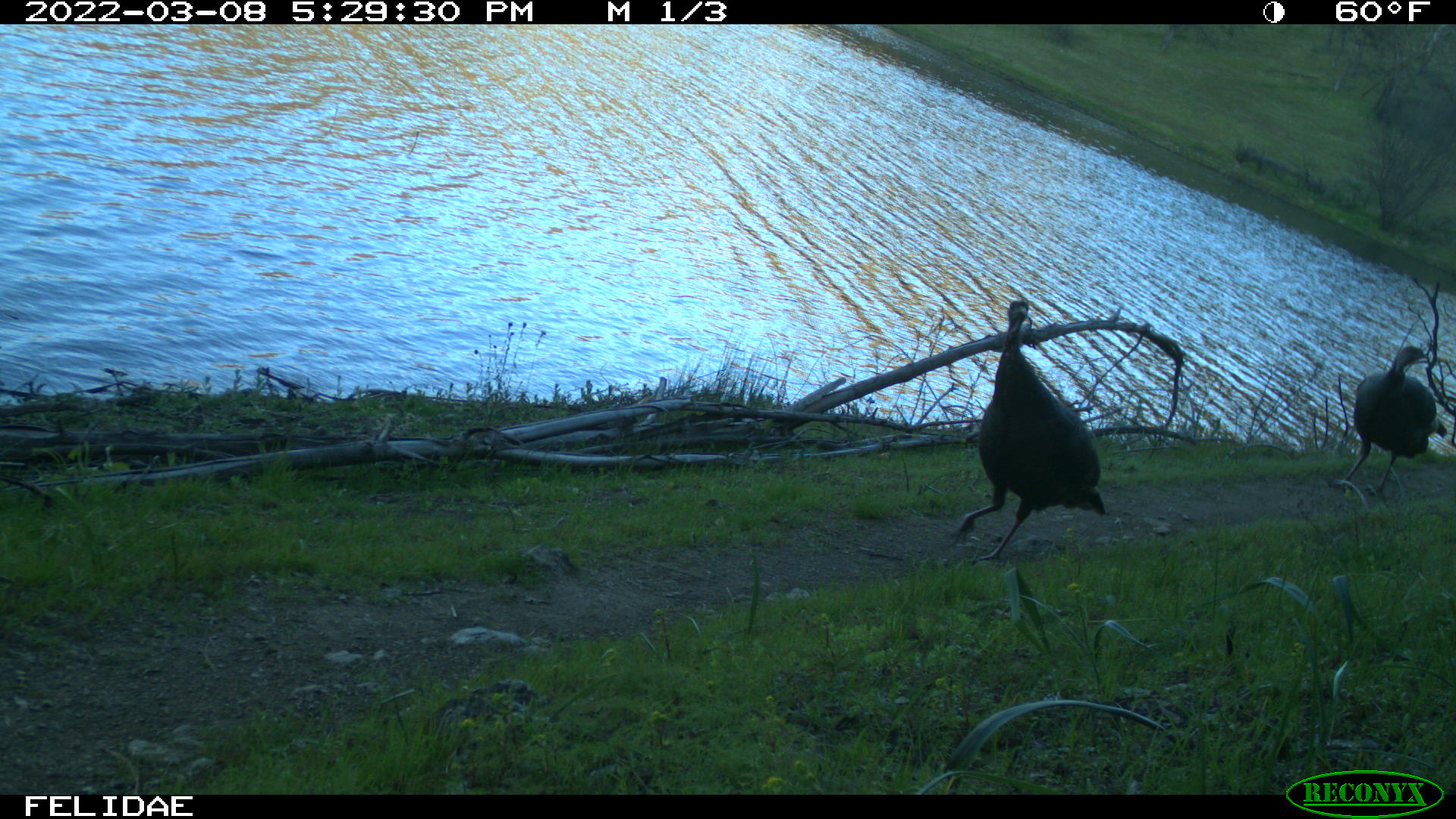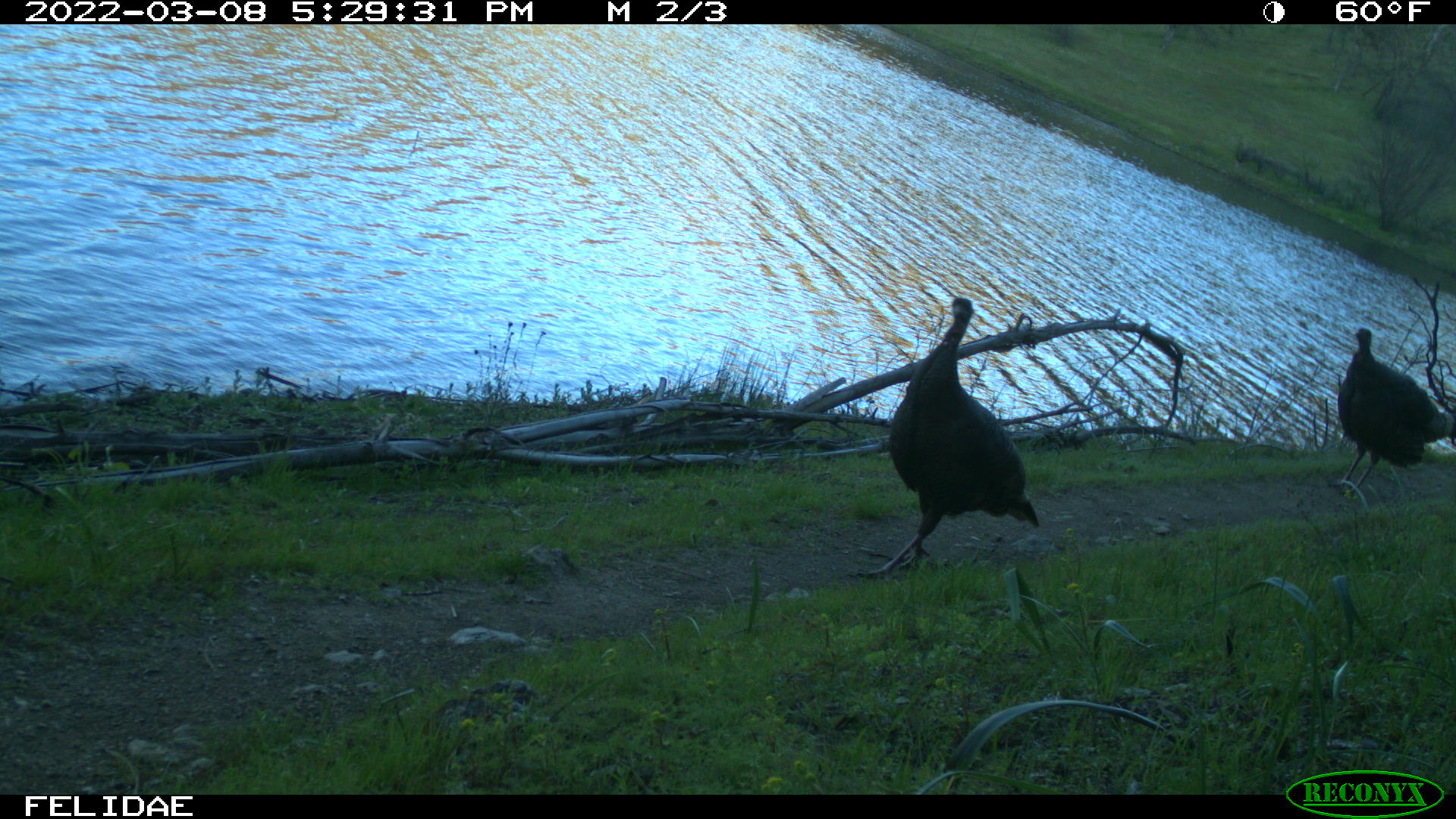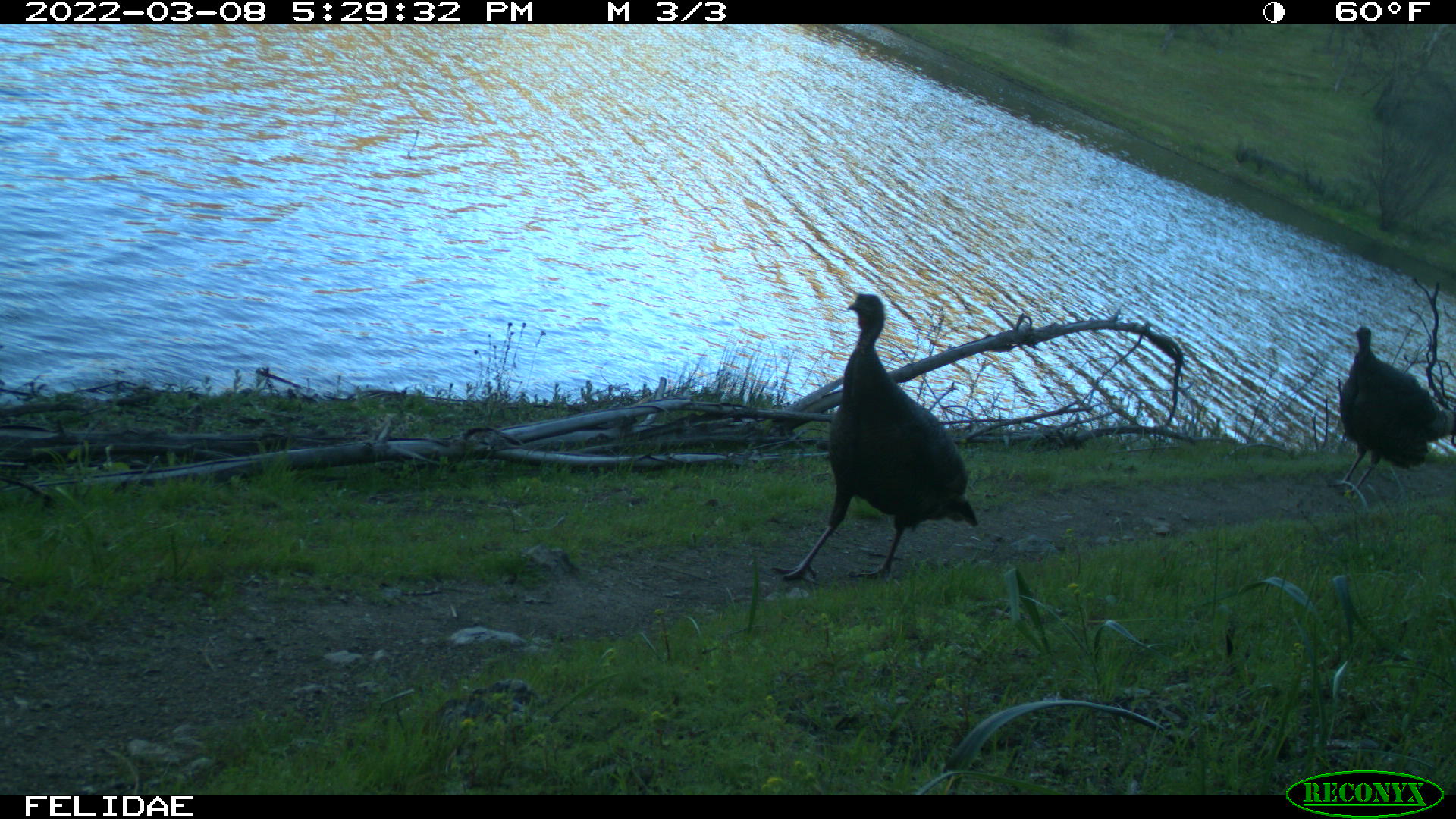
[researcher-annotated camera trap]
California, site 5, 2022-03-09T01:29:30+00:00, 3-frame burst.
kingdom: Animalia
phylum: Chordata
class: Aves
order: Galliformes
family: Phasianidae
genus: Meleagris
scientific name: Meleagris gallopavo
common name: turkey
Turkey (Meleagris gallopavo).